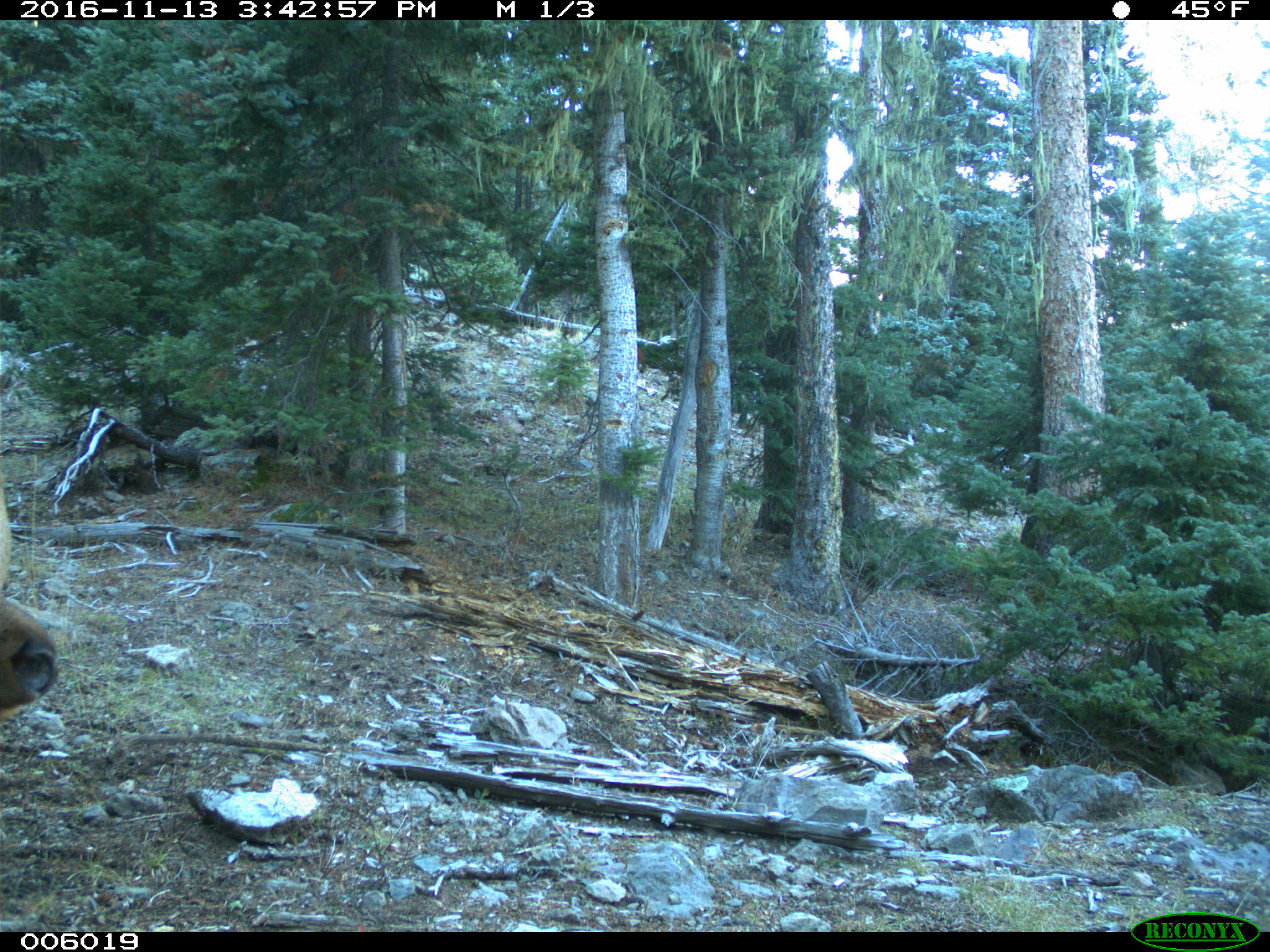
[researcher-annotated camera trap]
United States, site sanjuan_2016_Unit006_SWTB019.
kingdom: Animalia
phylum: Chordata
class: Mammalia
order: Artiodactyla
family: Cervidae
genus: Cervus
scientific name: Cervus elaphus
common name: red deer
Cervus elaphus (red deer).